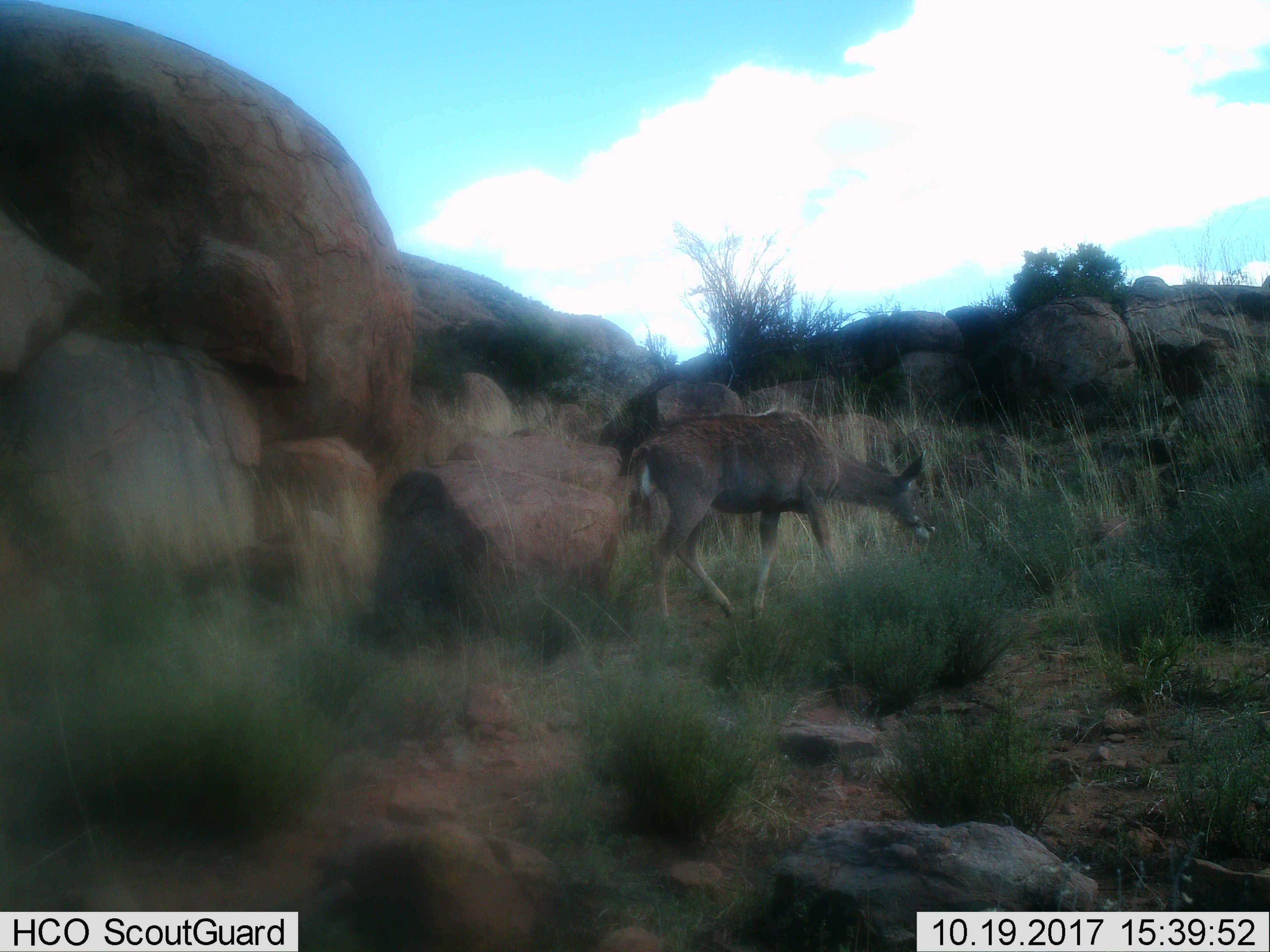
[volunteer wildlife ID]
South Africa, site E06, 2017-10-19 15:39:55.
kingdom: Animalia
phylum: Chordata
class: Mammalia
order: Artiodactyla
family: Bovidae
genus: Tragelaphus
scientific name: Tragelaphus strepsiceros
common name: greater kudu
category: kudu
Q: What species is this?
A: Kudu (greater kudu) (Tragelaphus strepsiceros).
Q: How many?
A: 1.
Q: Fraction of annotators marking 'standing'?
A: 0%.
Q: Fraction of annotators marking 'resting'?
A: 0%.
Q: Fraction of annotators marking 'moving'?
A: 100%.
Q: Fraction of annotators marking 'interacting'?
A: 0%.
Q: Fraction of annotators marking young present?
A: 0%.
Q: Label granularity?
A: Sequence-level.